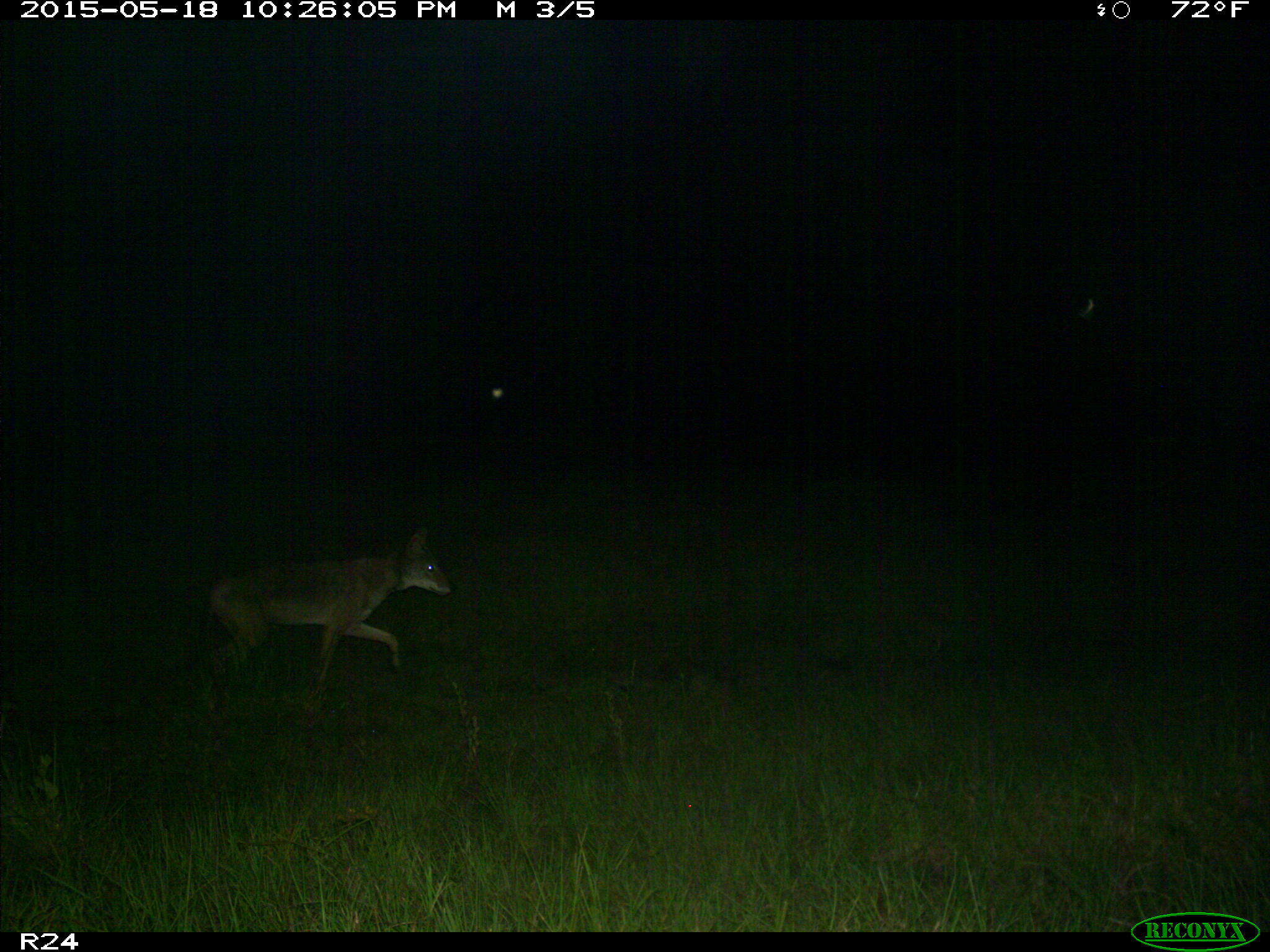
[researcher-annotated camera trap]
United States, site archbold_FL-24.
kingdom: Animalia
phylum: Chordata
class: Mammalia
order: Artiodactyla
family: Bovidae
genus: Bos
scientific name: Bos taurus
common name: domestic cow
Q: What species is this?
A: Bos taurus (domestic cow).